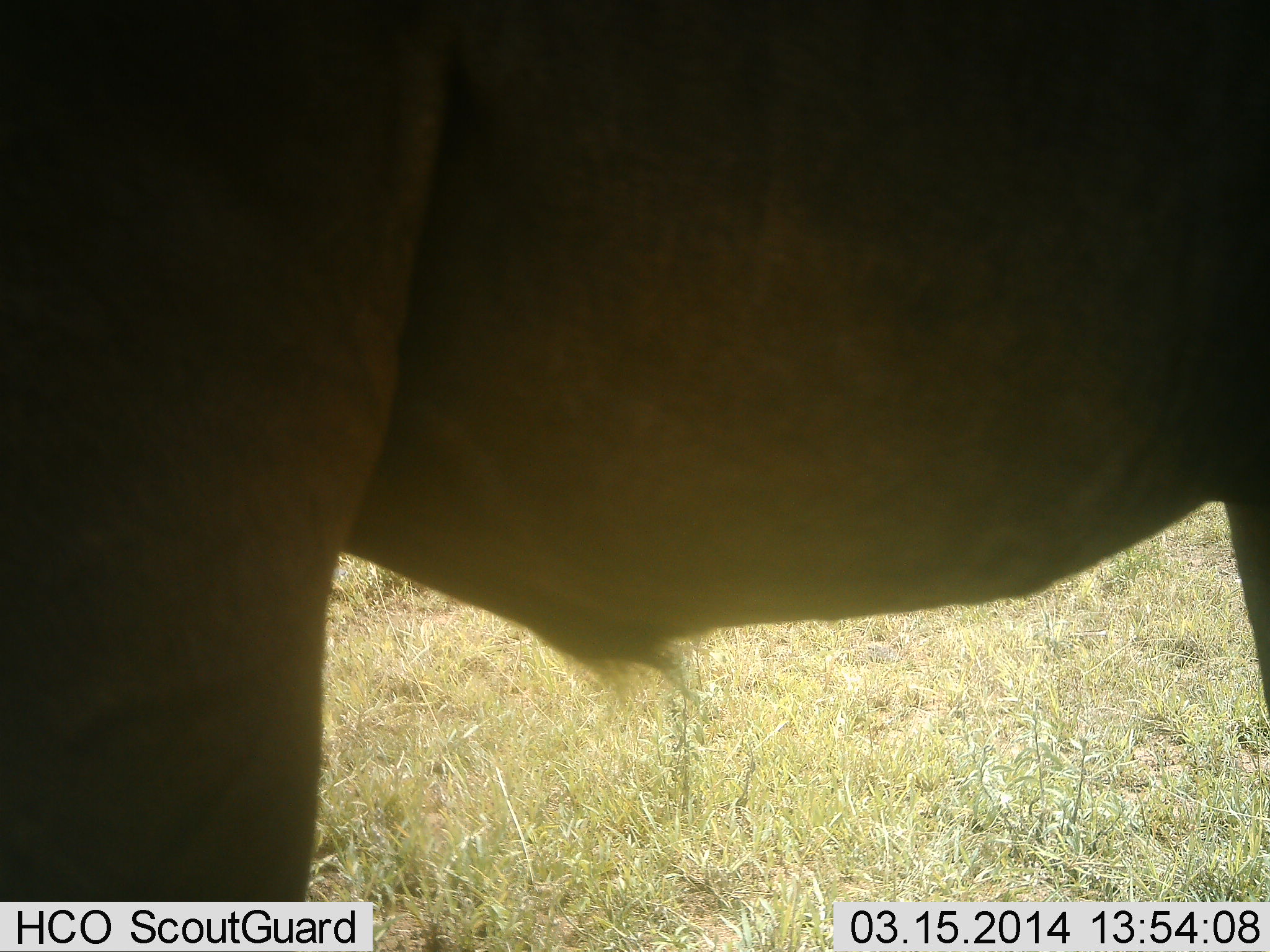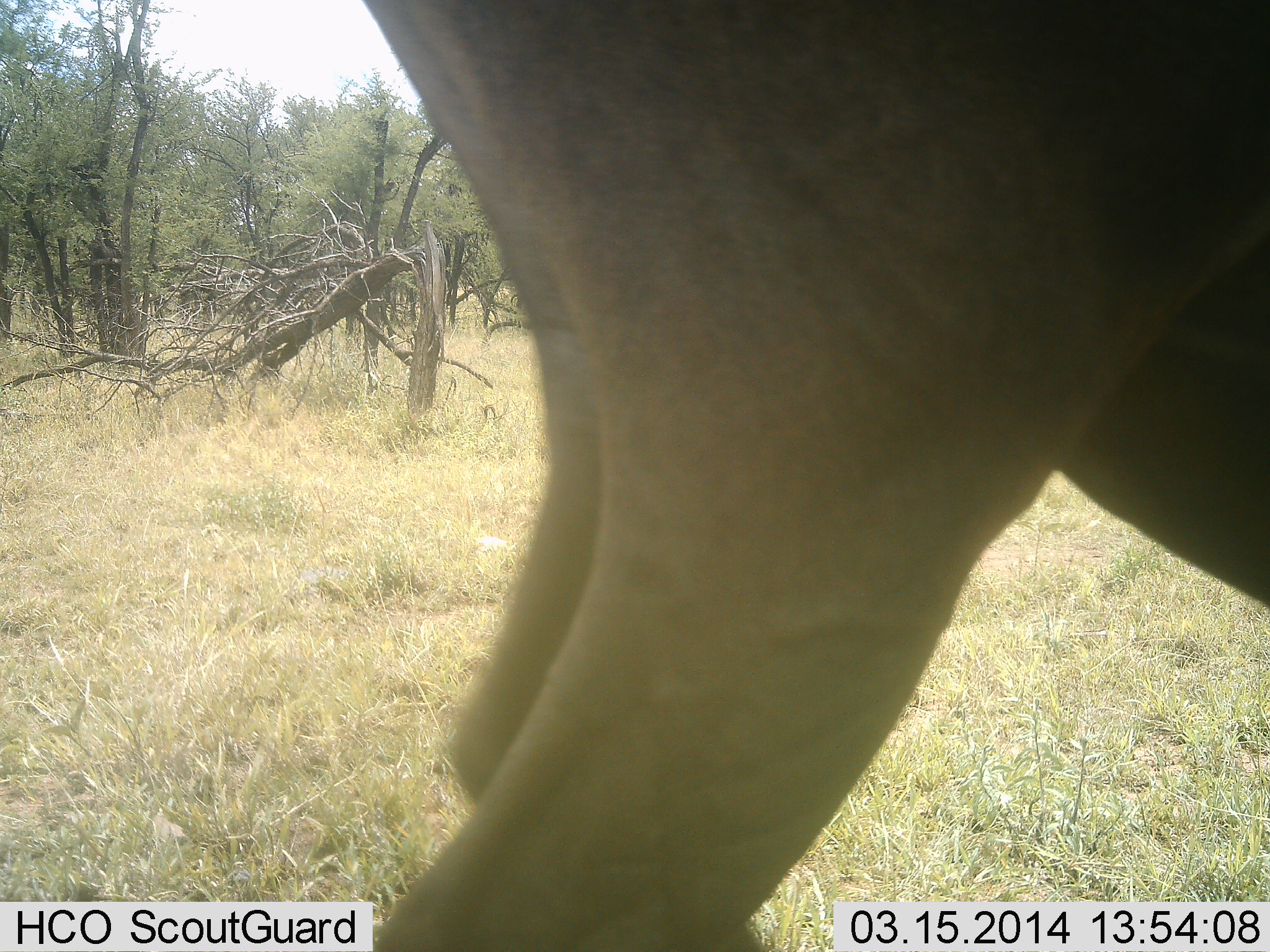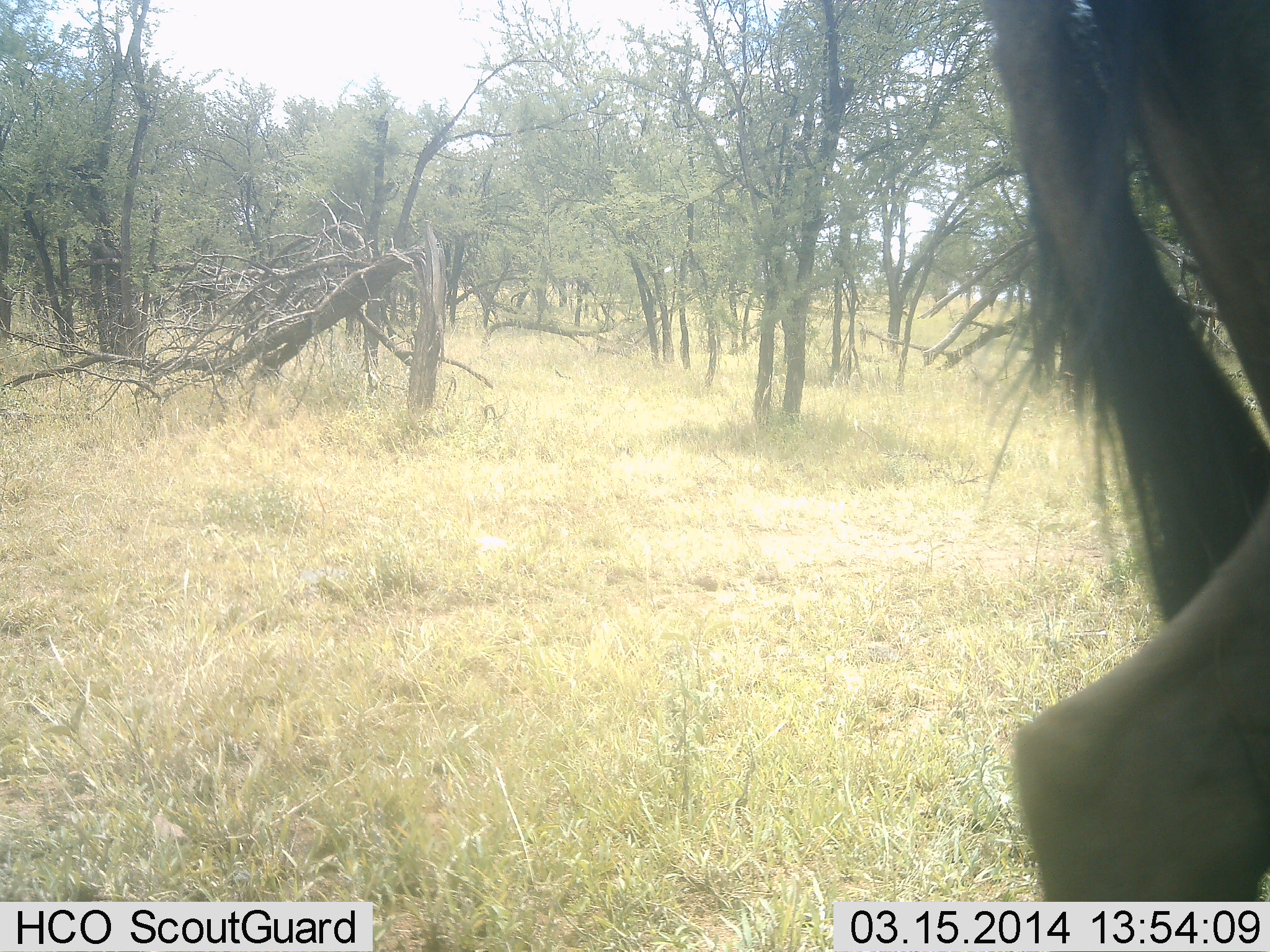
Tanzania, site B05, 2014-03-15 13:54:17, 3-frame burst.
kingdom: Animalia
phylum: Chordata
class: Mammalia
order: Artiodactyla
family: Bovidae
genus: Connochaetes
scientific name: Connochaetes taurinus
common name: blue wildebeest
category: wildebeest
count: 1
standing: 20%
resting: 0%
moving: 90%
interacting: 0%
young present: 0%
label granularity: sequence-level